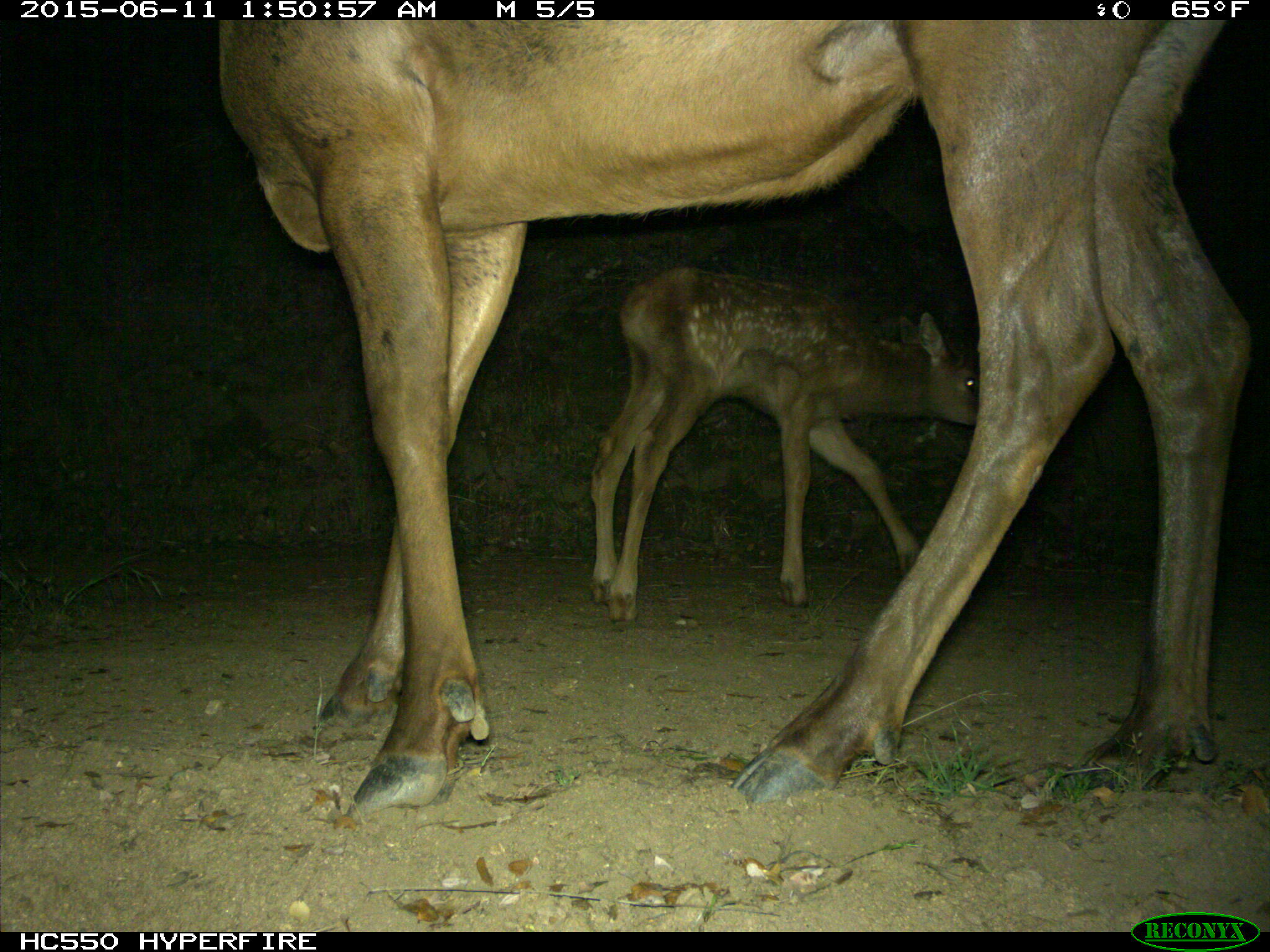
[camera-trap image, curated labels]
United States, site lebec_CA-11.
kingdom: Animalia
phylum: Chordata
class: Mammalia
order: Artiodactyla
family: Cervidae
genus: Cervus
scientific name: Cervus canadensis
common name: elk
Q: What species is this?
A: Cervus canadensis (elk).